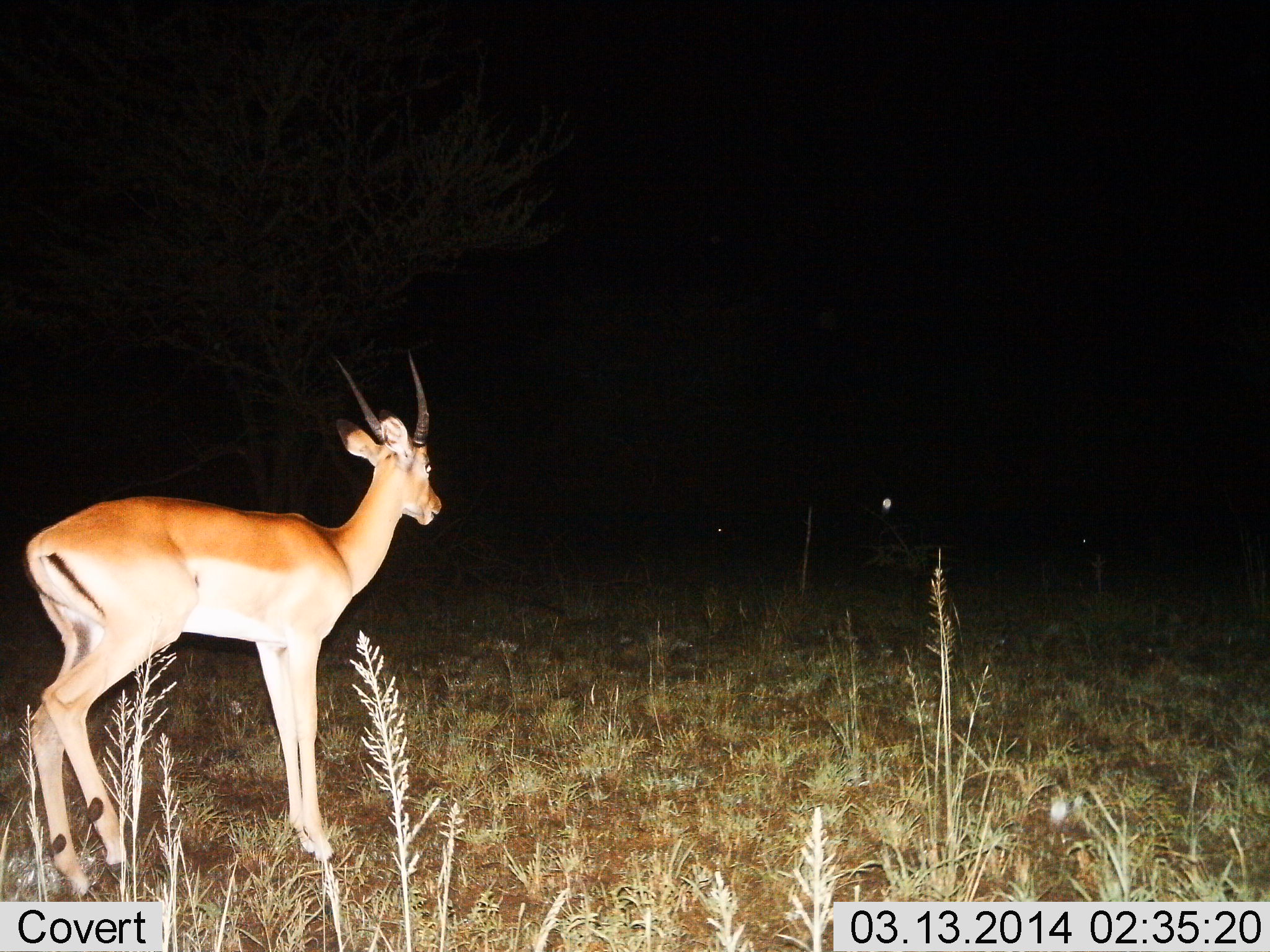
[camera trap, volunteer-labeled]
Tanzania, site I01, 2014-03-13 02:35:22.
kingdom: Animalia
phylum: Chordata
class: Mammalia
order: Artiodactyla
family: Bovidae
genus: Nanger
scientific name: Nanger granti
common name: grant's gazelle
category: gazellegrants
Gazellegrants (grant's gazelle) (Nanger granti), count 1. Behavior (volunteer vote fractions): standing 95%, resting 0%, moving 9%, interacting 0%. Young present (vote fraction): 0%. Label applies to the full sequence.